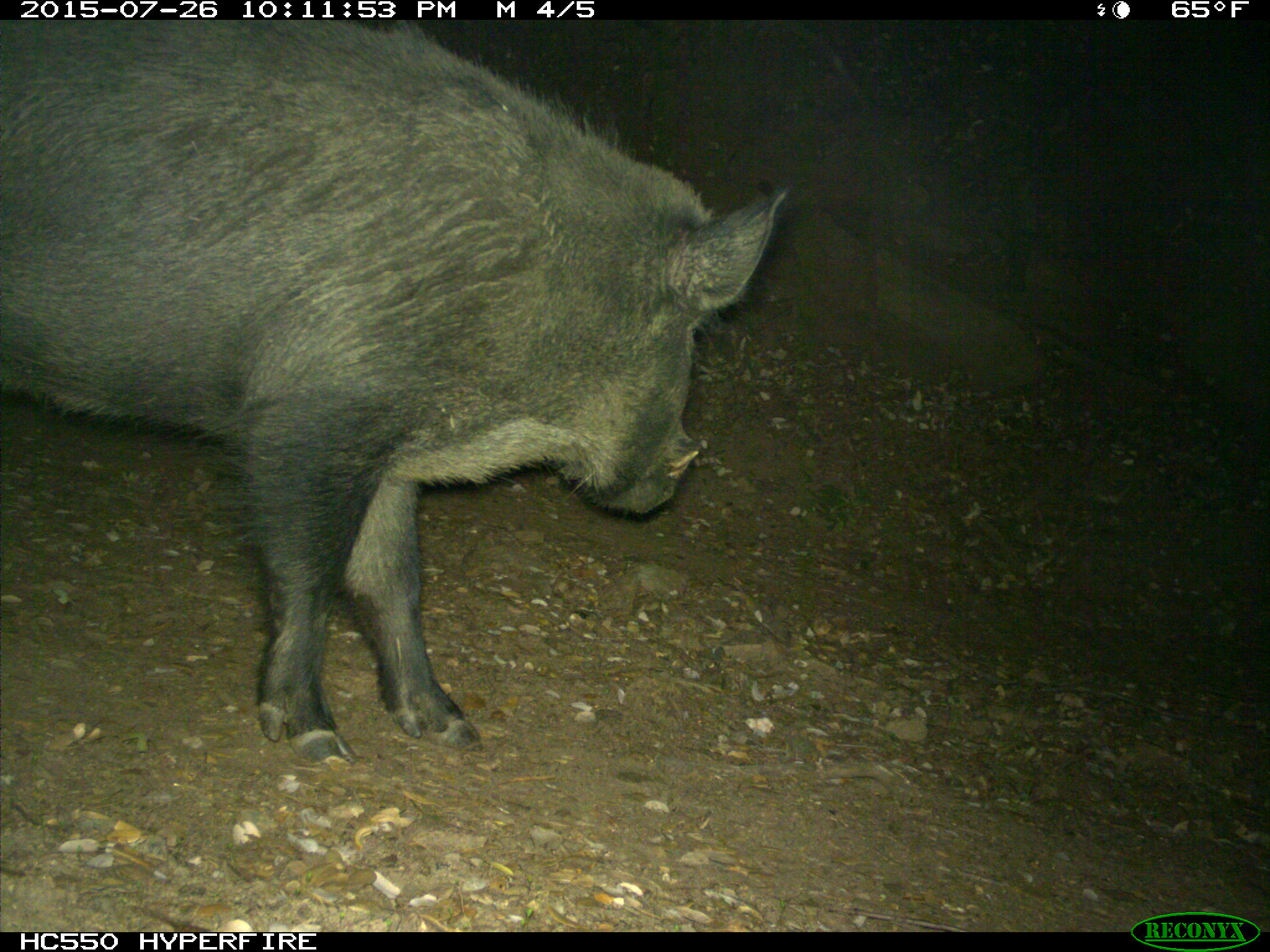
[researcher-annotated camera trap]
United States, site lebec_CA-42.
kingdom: Animalia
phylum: Chordata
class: Mammalia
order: Artiodactyla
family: Suidae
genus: Sus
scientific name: Sus scrofa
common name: wild boar